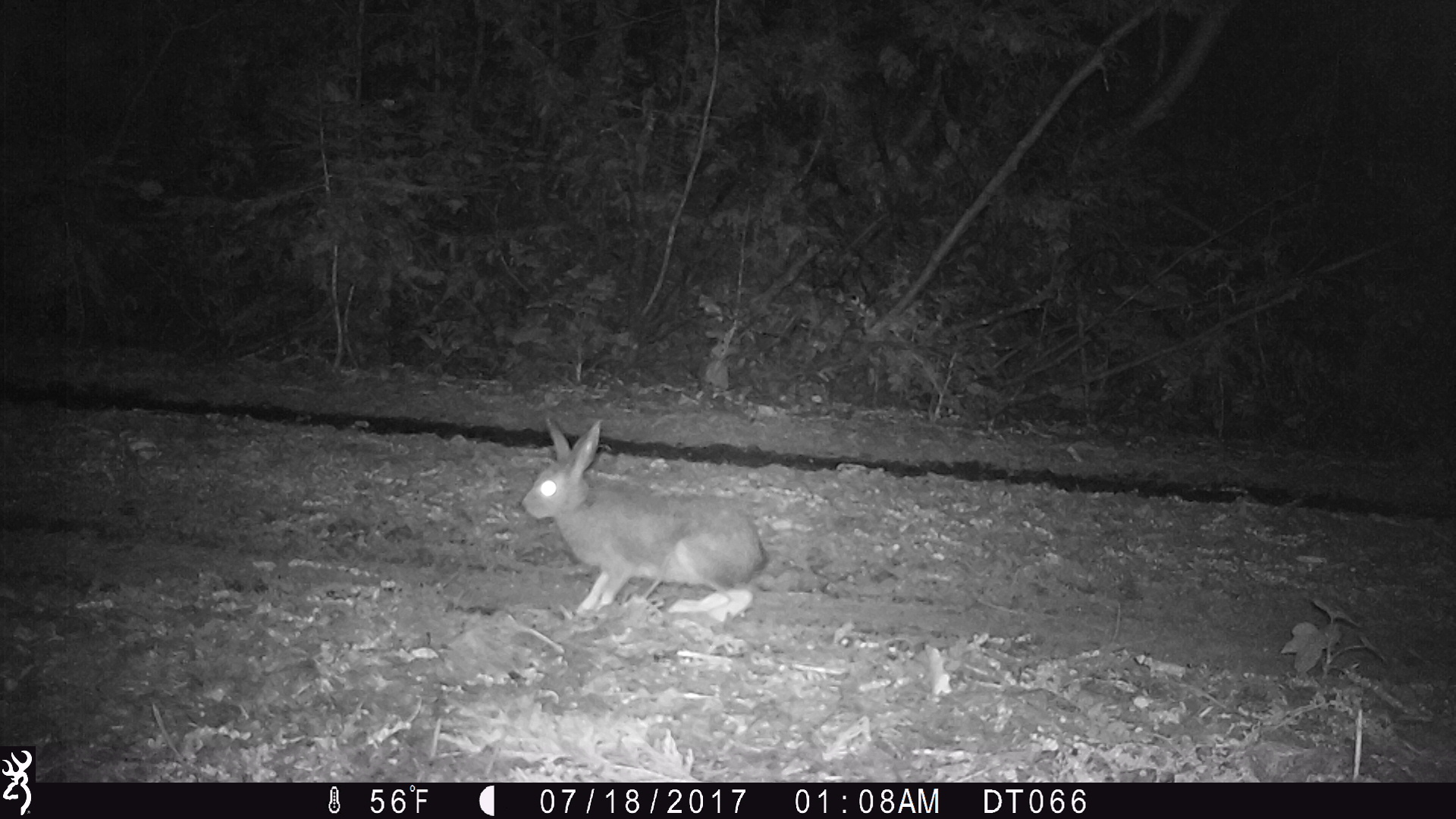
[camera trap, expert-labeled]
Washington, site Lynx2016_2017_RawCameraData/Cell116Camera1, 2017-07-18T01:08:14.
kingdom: Animalia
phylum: Chordata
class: Mammalia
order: Lagomorpha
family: Leporidae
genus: Lepus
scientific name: Lepus americanus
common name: snowshoe hare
Lepus americanus (snowshoe hare). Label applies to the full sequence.